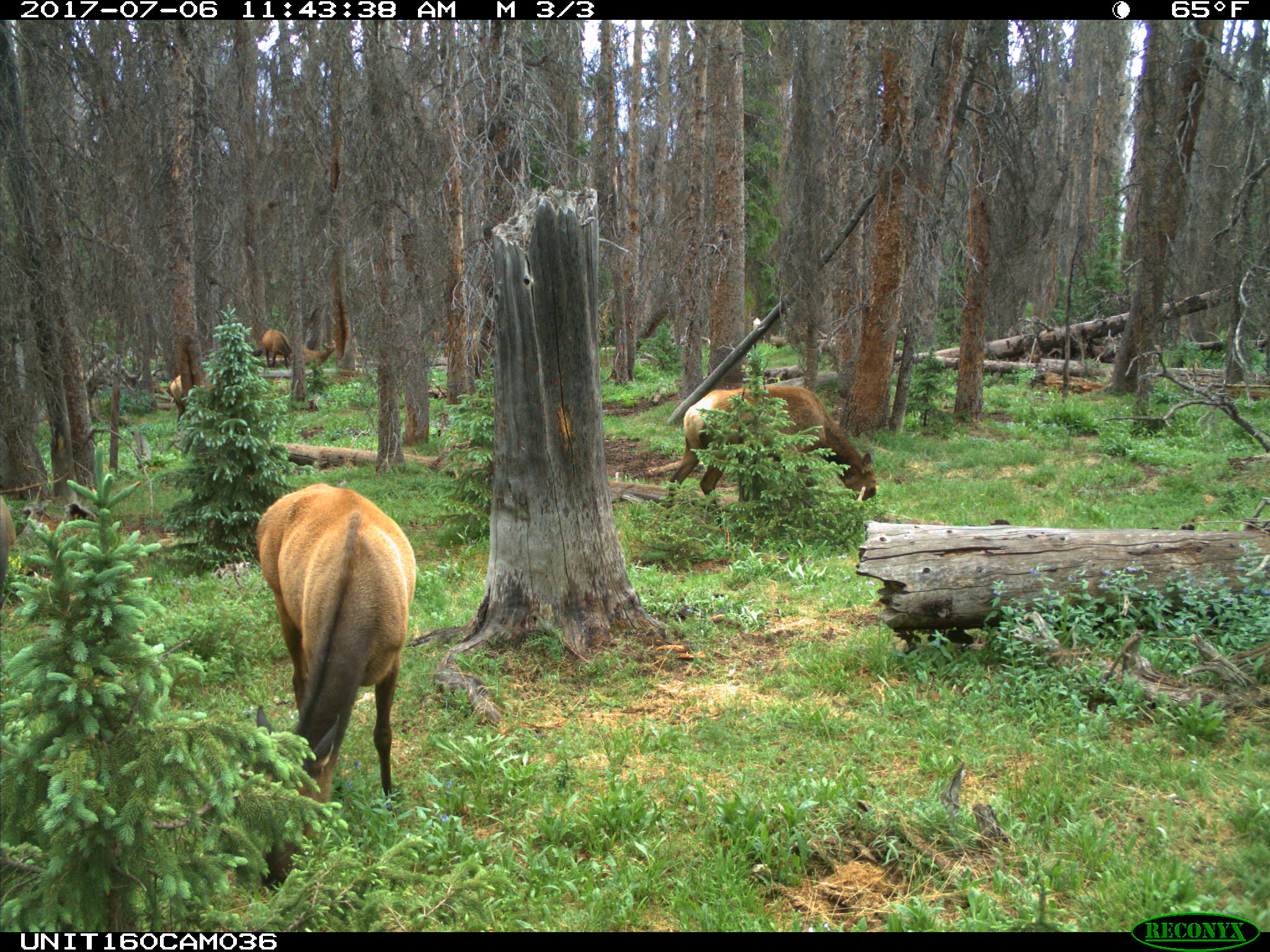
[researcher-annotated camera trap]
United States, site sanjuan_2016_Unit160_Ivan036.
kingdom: Animalia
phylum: Chordata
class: Mammalia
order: Artiodactyla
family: Cervidae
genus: Cervus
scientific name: Cervus elaphus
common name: red deer